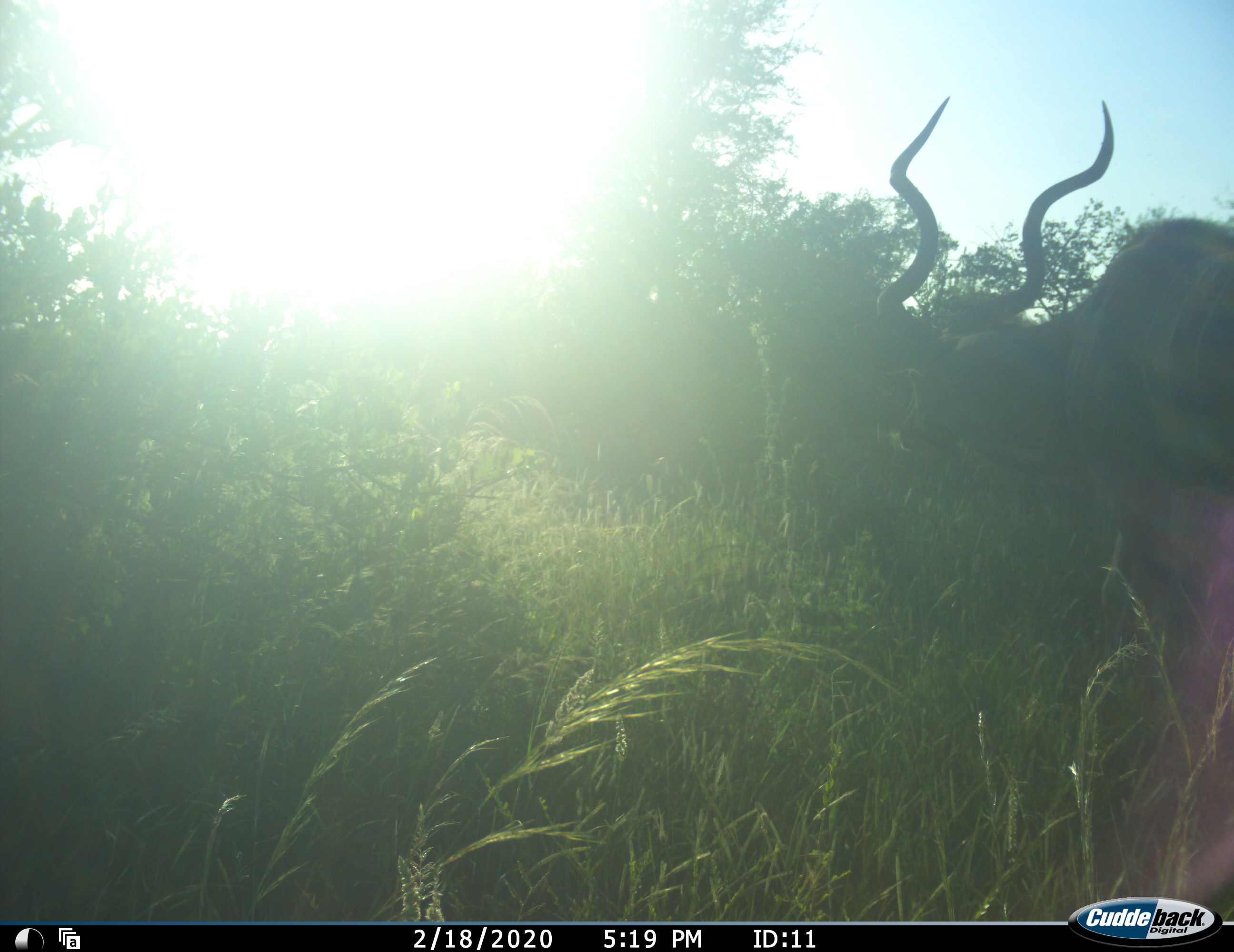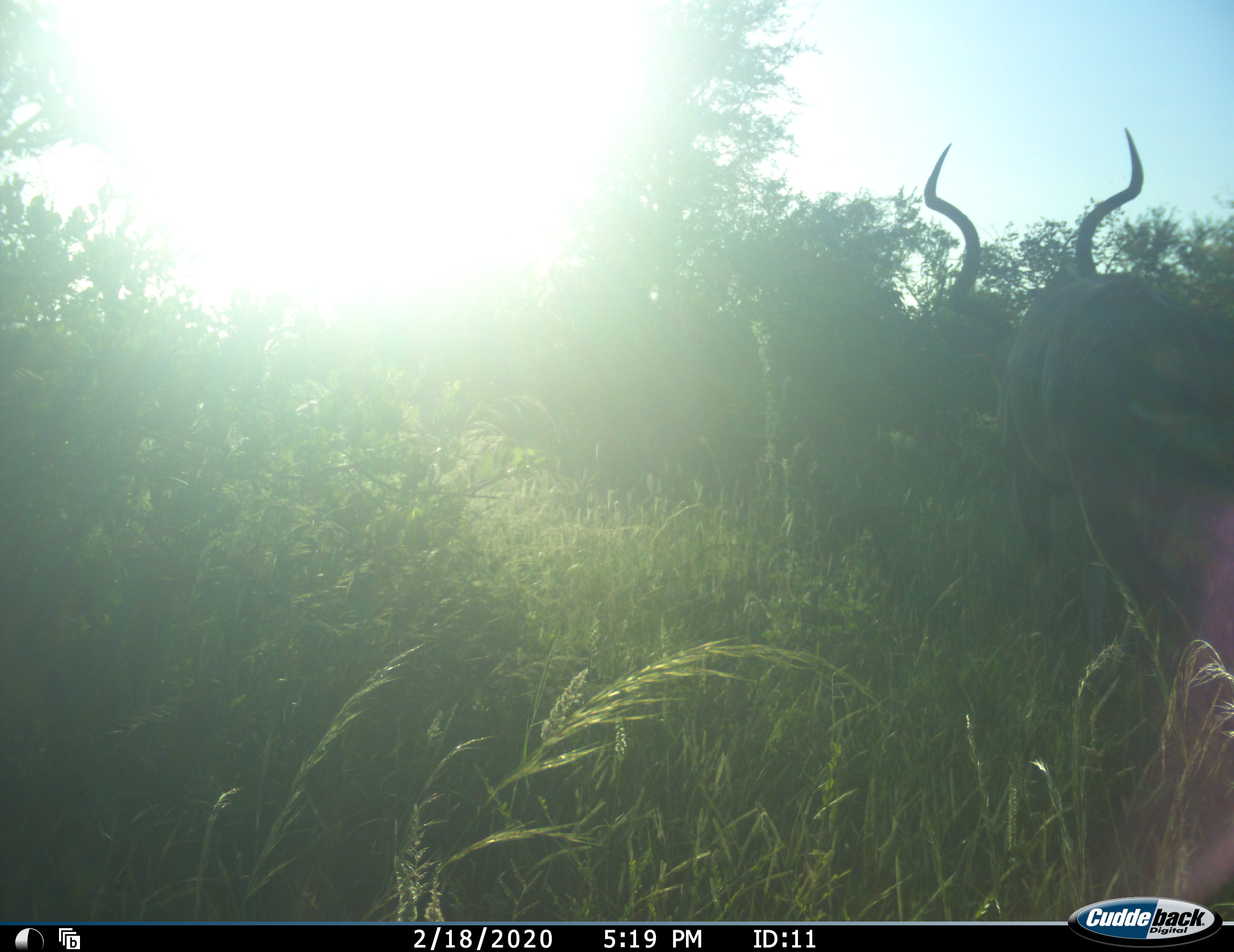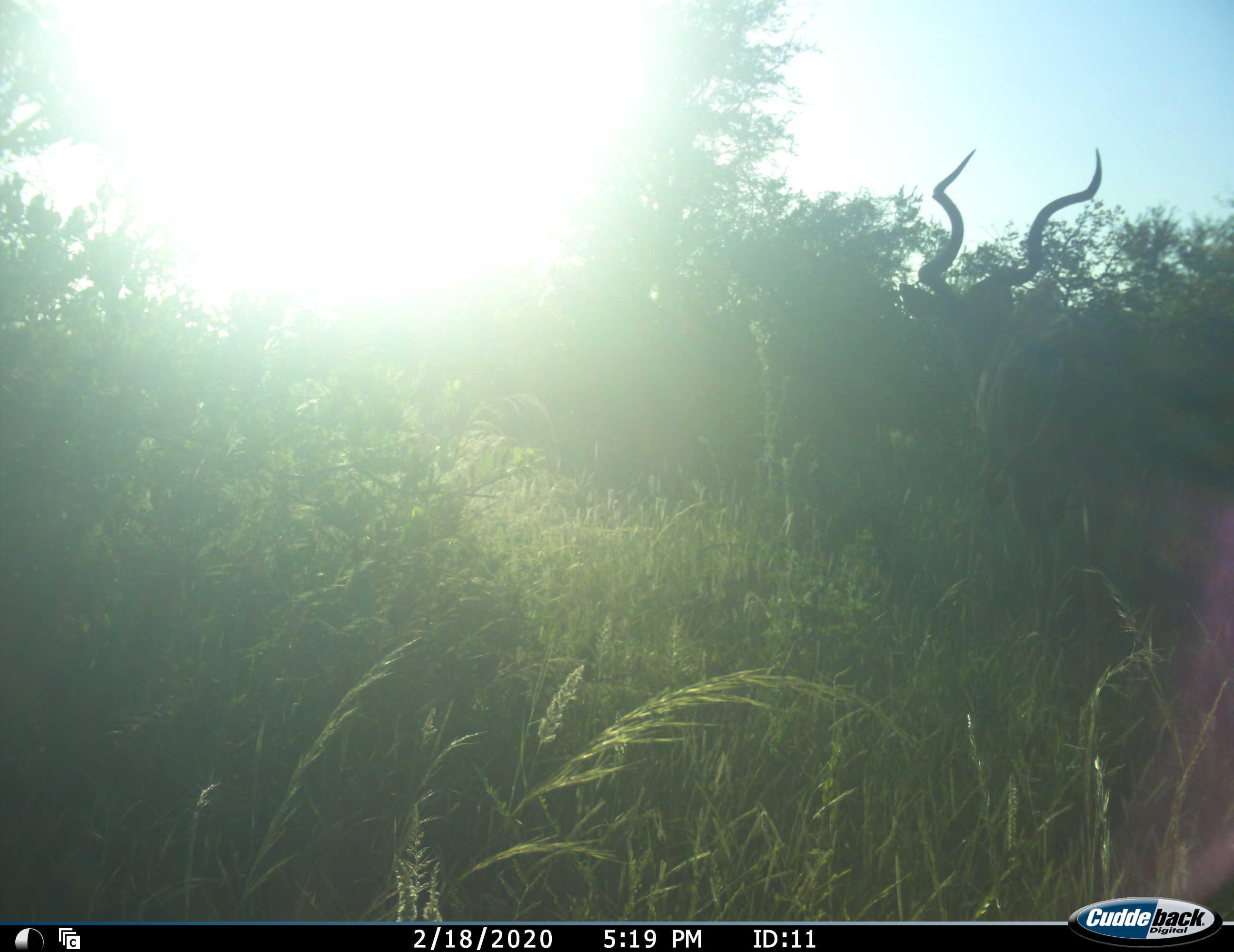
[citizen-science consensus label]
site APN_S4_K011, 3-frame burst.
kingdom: Animalia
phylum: Chordata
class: Mammalia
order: Artiodactyla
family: Bovidae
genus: Tragelaphus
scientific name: Tragelaphus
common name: kudu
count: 1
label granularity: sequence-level